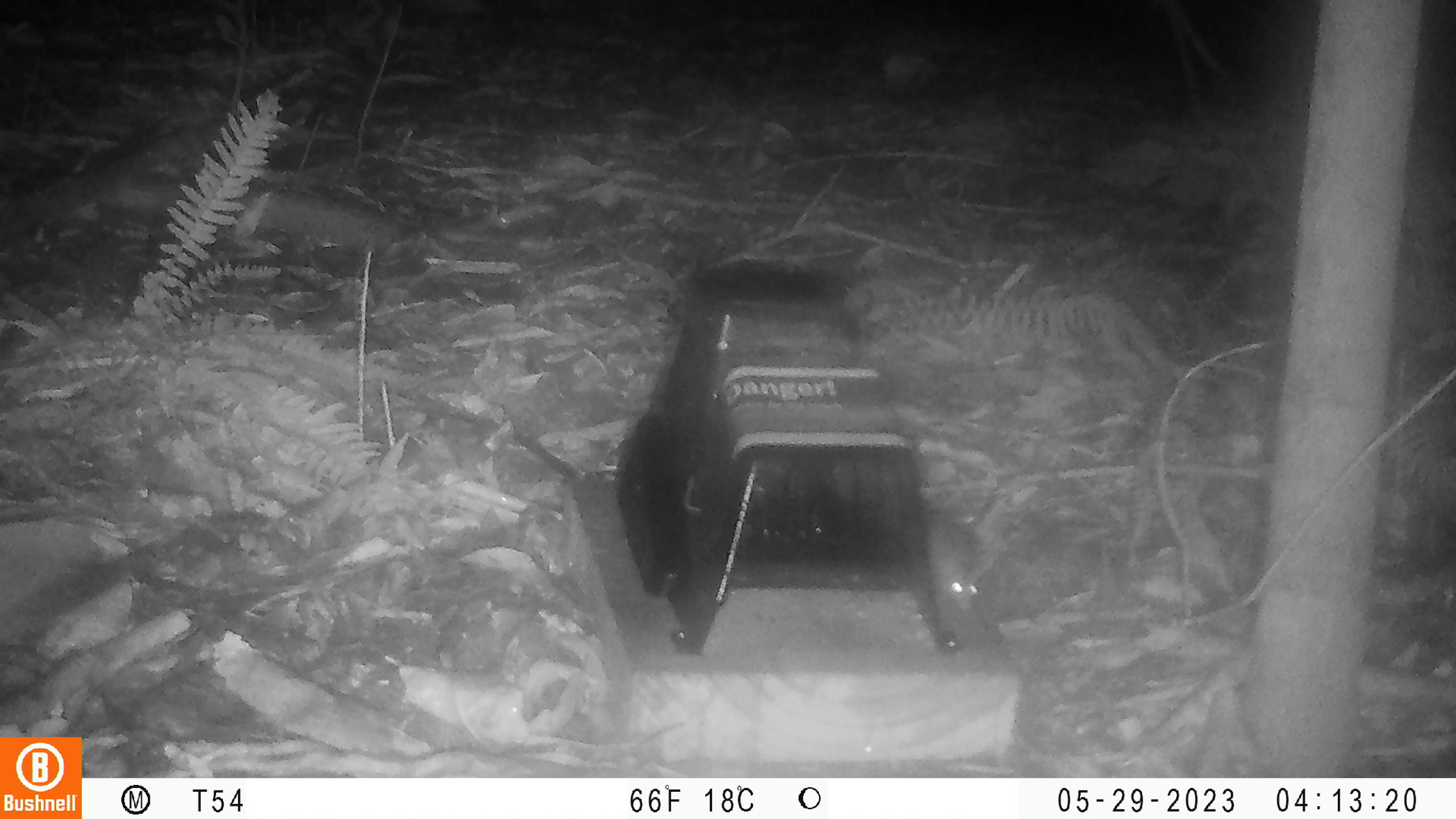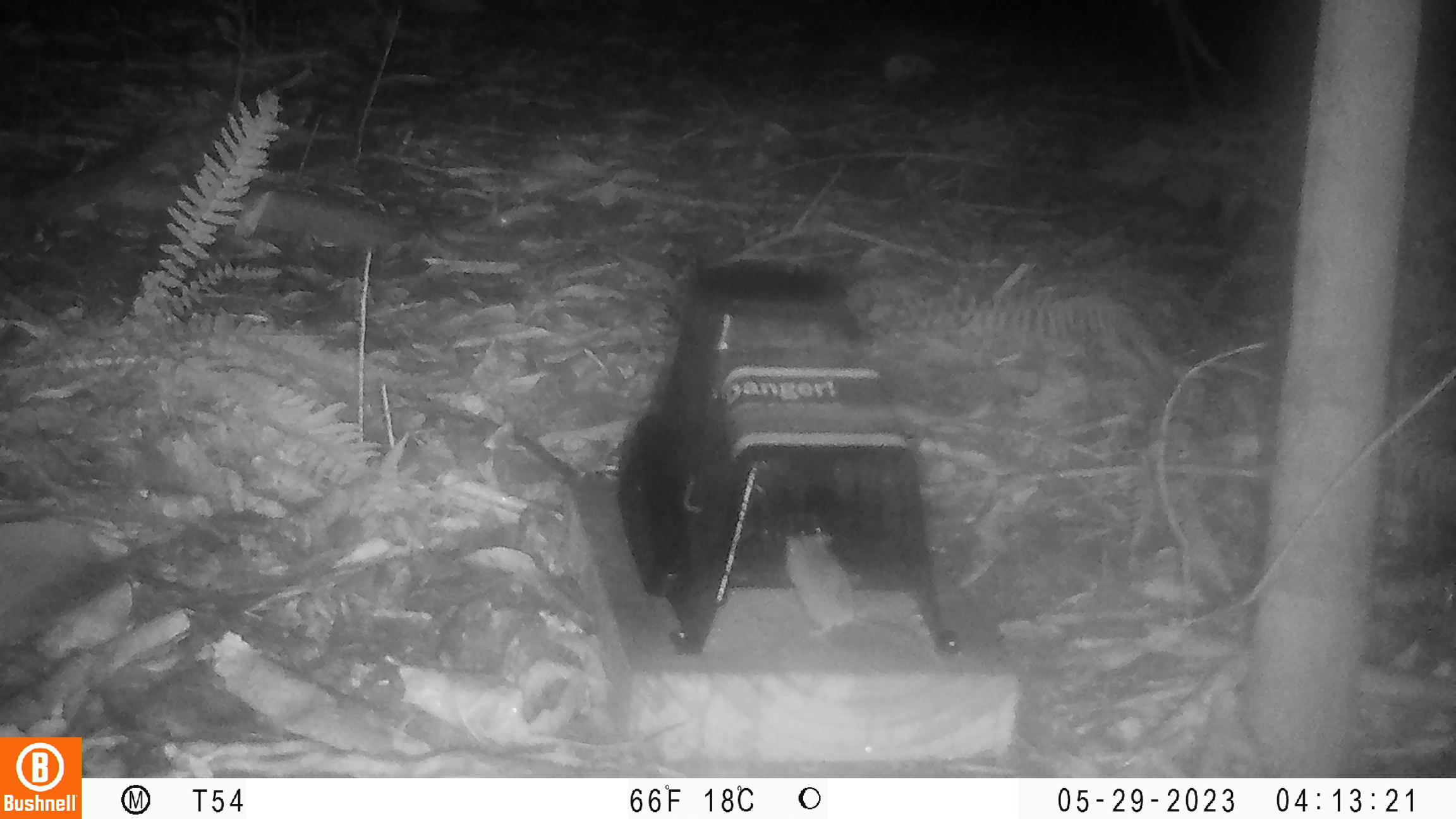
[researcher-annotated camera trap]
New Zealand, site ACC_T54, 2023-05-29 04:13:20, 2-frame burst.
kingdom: Animalia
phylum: Chordata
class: Mammalia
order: Rodentia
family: Muridae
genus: Mus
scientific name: Mus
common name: mouse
Mouse (Mus).